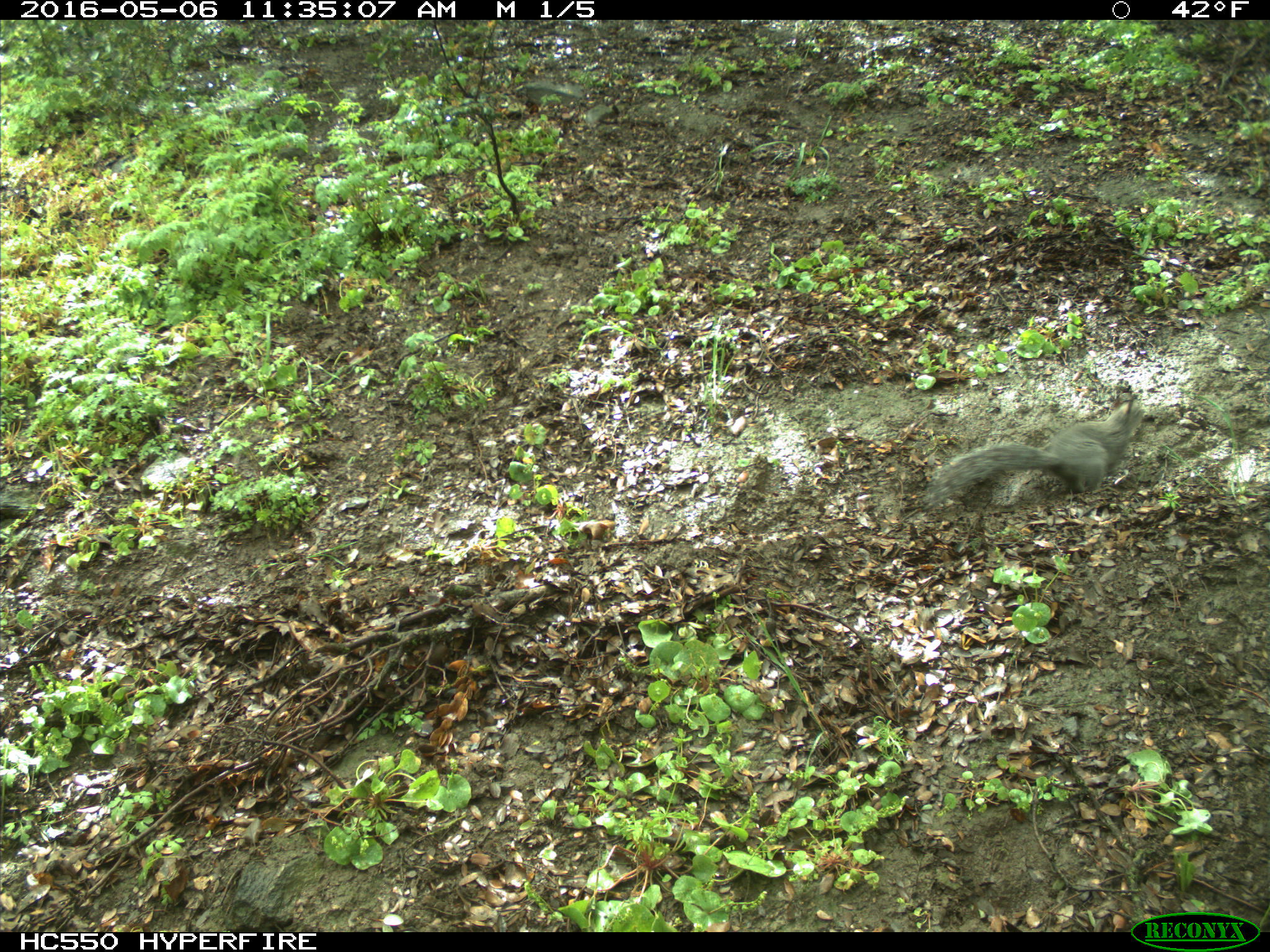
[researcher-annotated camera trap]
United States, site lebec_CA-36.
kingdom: Animalia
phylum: Chordata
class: Mammalia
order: Rodentia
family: Sciuridae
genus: Sciurus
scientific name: Sciurus carolinensis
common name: eastern gray squirrel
Sciurus carolinensis (eastern gray squirrel).